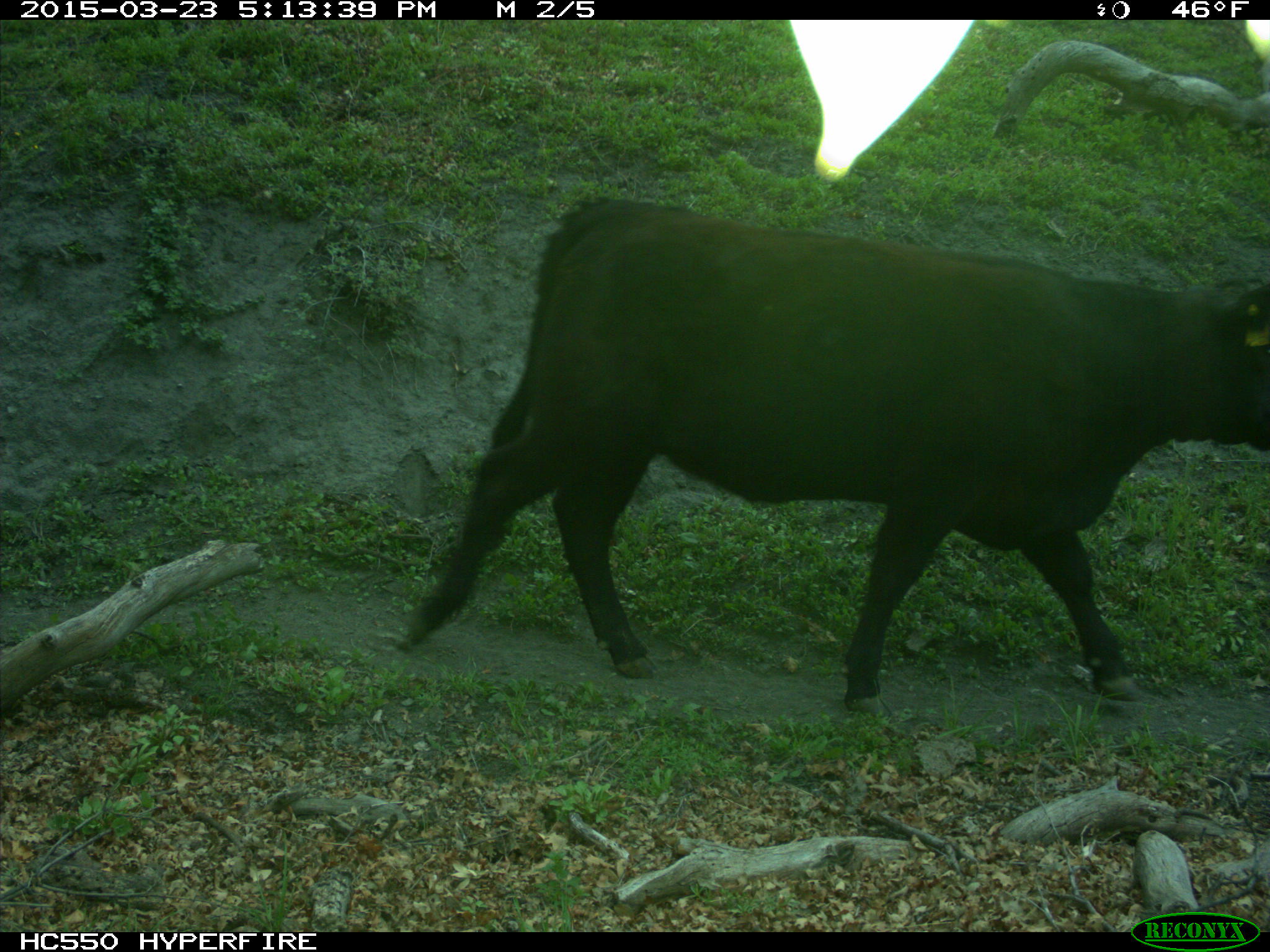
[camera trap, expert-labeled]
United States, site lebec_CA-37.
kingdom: Animalia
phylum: Chordata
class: Mammalia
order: Artiodactyla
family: Bovidae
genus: Bos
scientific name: Bos taurus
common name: domestic cow